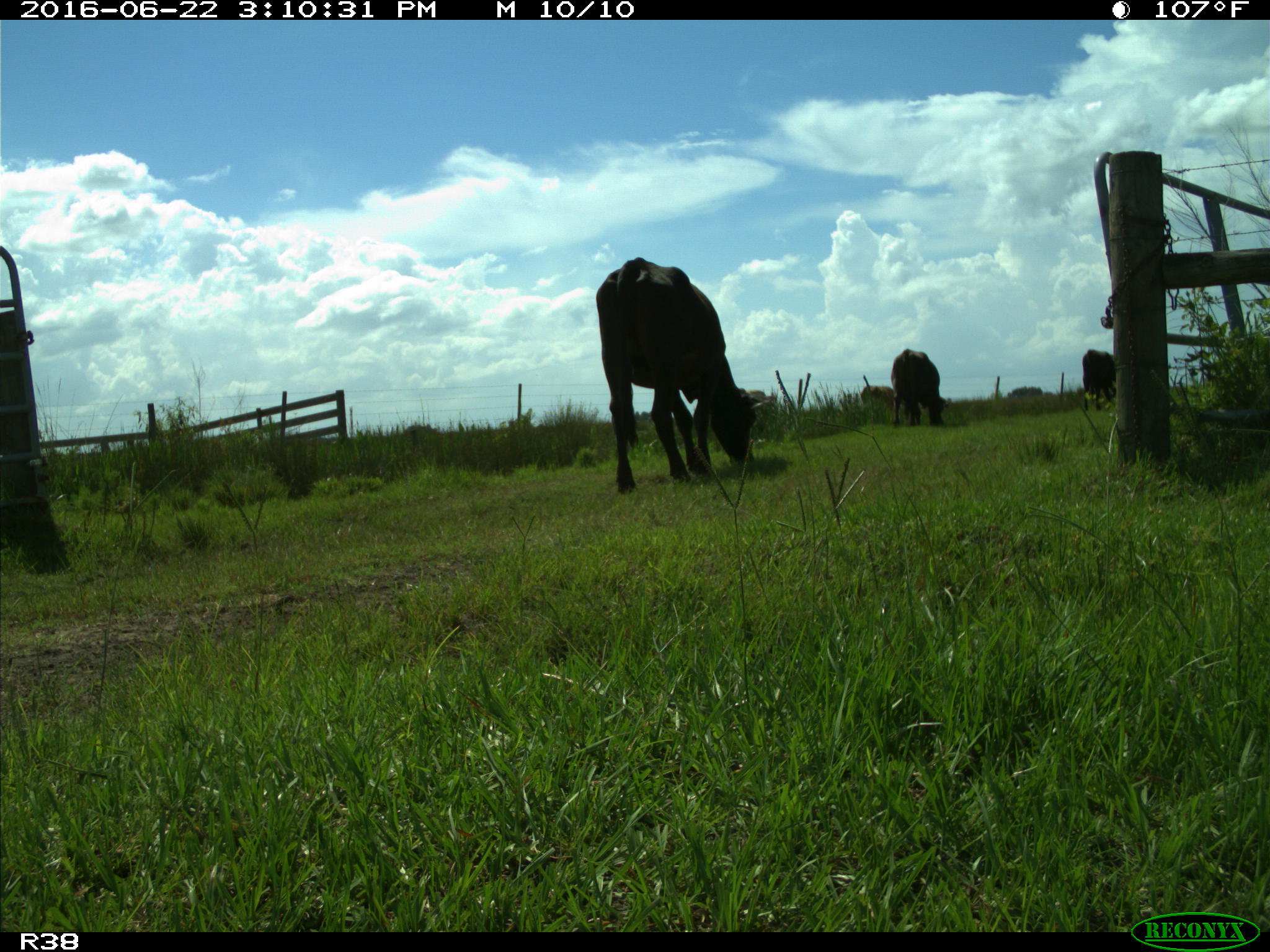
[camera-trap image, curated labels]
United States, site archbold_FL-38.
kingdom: Animalia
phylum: Chordata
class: Mammalia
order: Artiodactyla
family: Bovidae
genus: Bos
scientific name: Bos taurus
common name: domestic cow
Bos taurus (domestic cow).